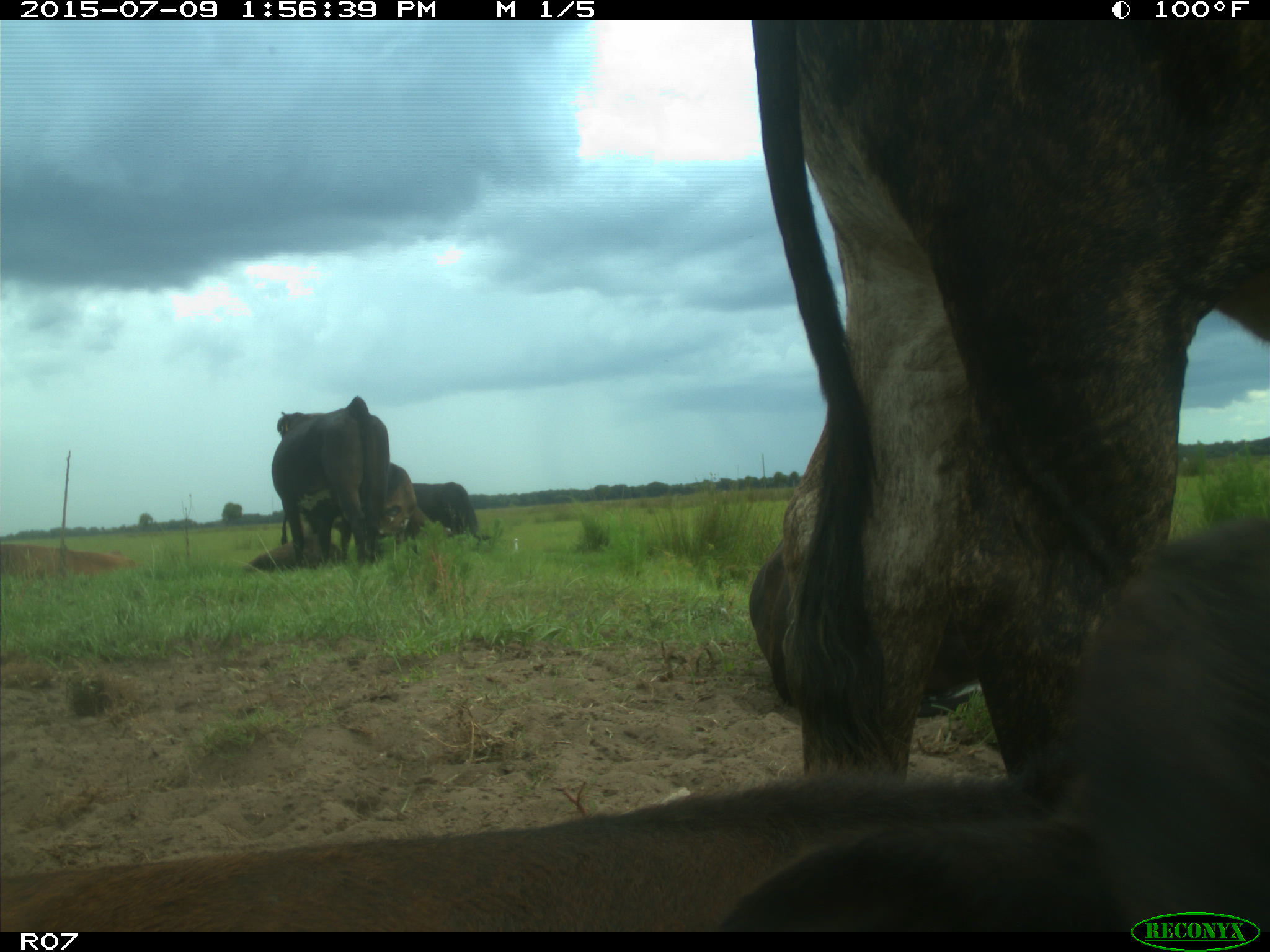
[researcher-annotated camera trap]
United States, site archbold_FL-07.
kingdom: Animalia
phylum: Chordata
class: Mammalia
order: Artiodactyla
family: Bovidae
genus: Bos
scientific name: Bos taurus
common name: domestic cow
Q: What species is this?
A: Bos taurus (domestic cow).